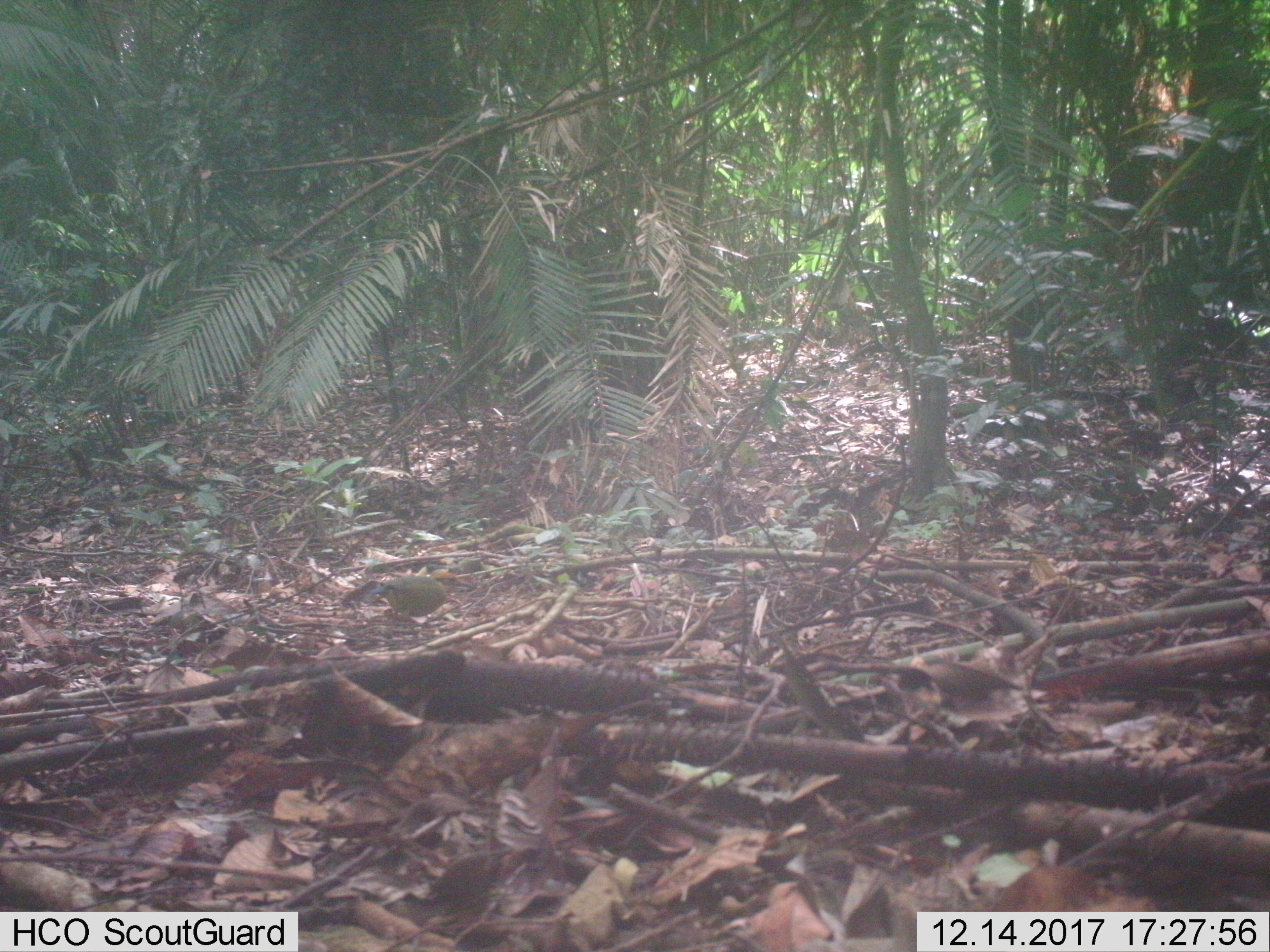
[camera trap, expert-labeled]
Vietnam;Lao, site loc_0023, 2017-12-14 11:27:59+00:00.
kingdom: Animalia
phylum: Chordata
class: Aves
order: Passeriformes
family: Pittidae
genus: Hydrornis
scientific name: Hydrornis elliotii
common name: bar-bellied pitta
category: bar bellied pitta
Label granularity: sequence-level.